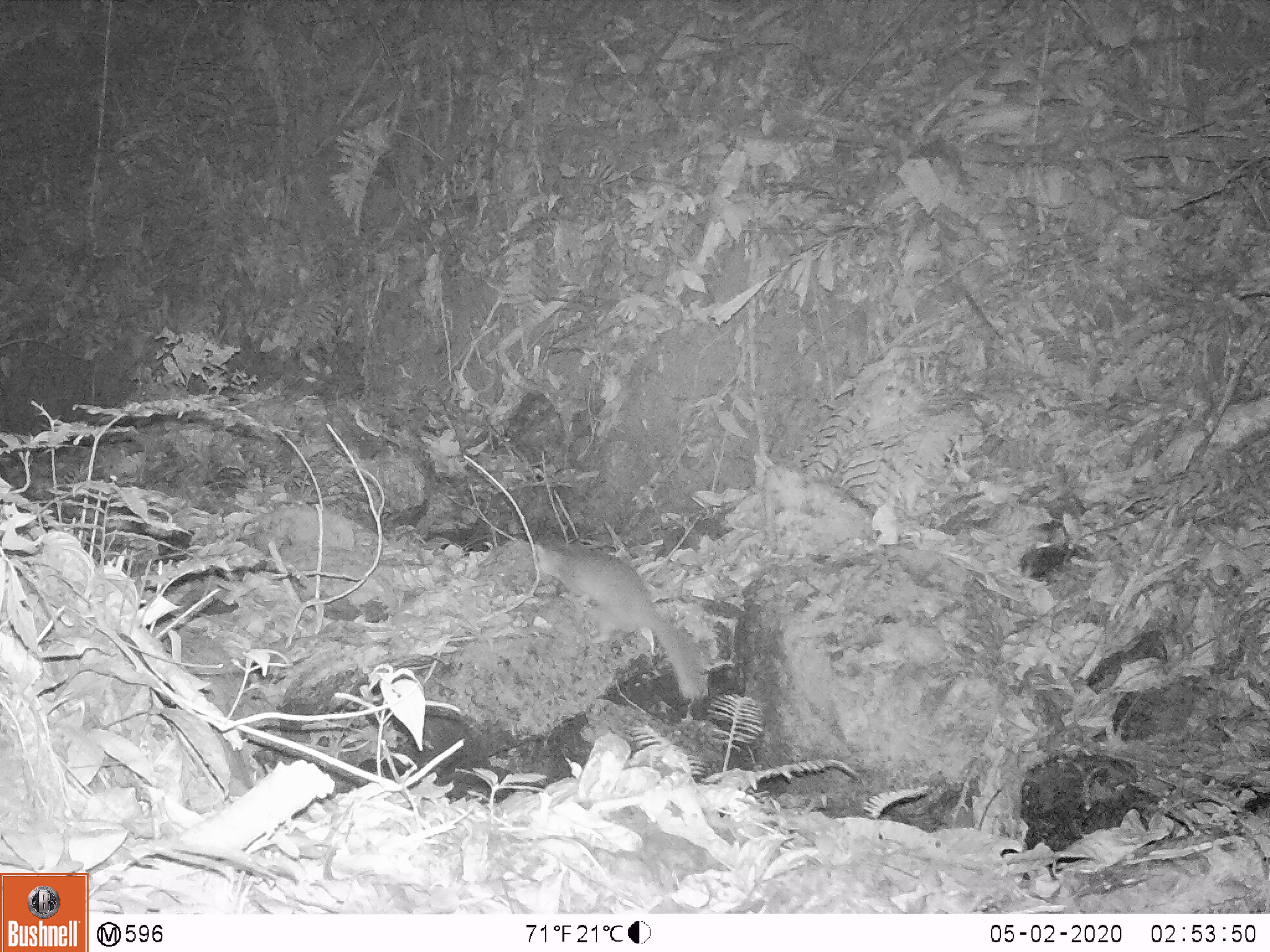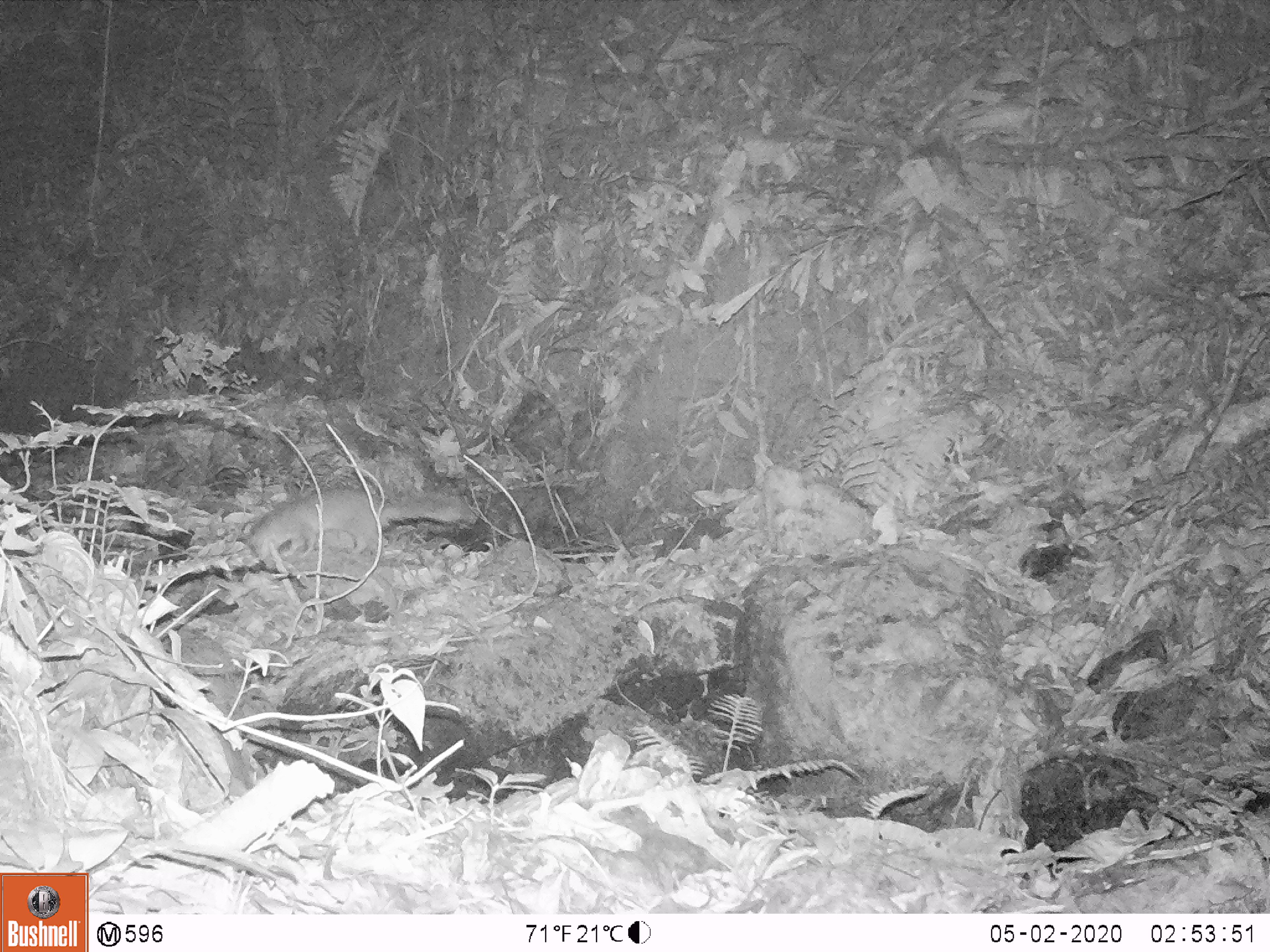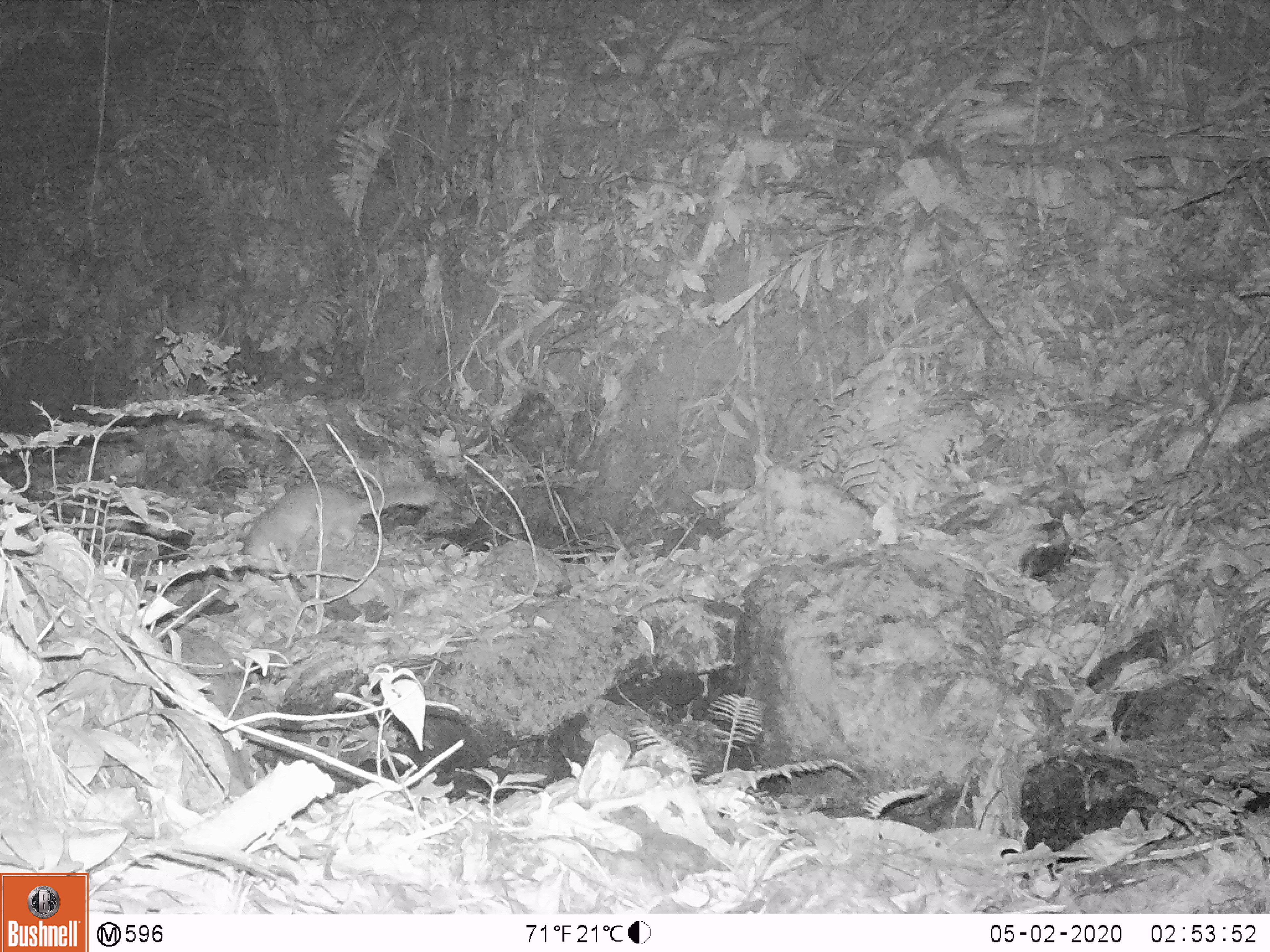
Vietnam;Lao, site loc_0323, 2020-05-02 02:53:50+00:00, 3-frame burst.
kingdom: Animalia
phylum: Chordata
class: Mammalia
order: Carnivora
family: Mustelidae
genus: Melogale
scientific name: Melogale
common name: ferret badger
Ferret badger (Melogale). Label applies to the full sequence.